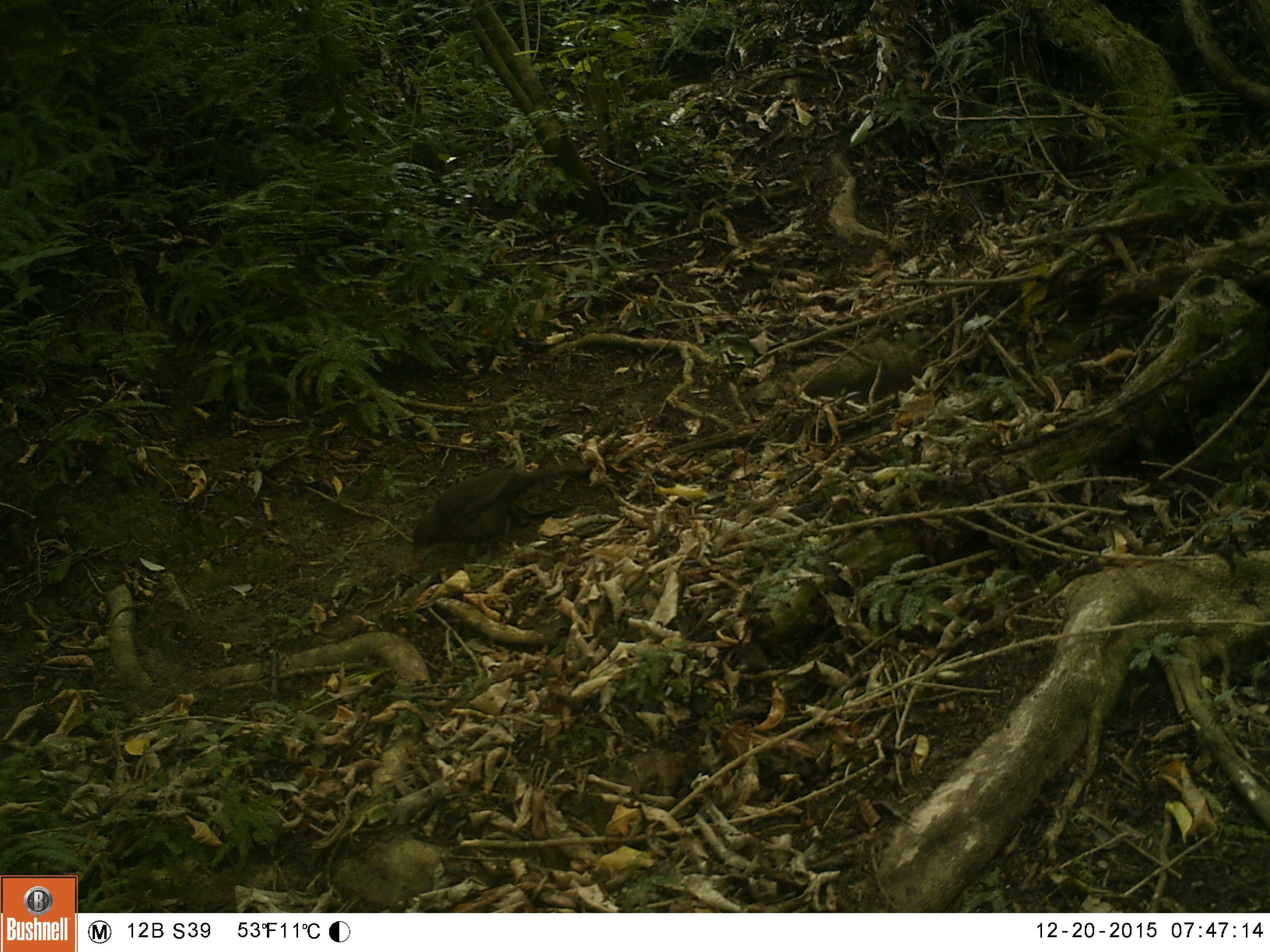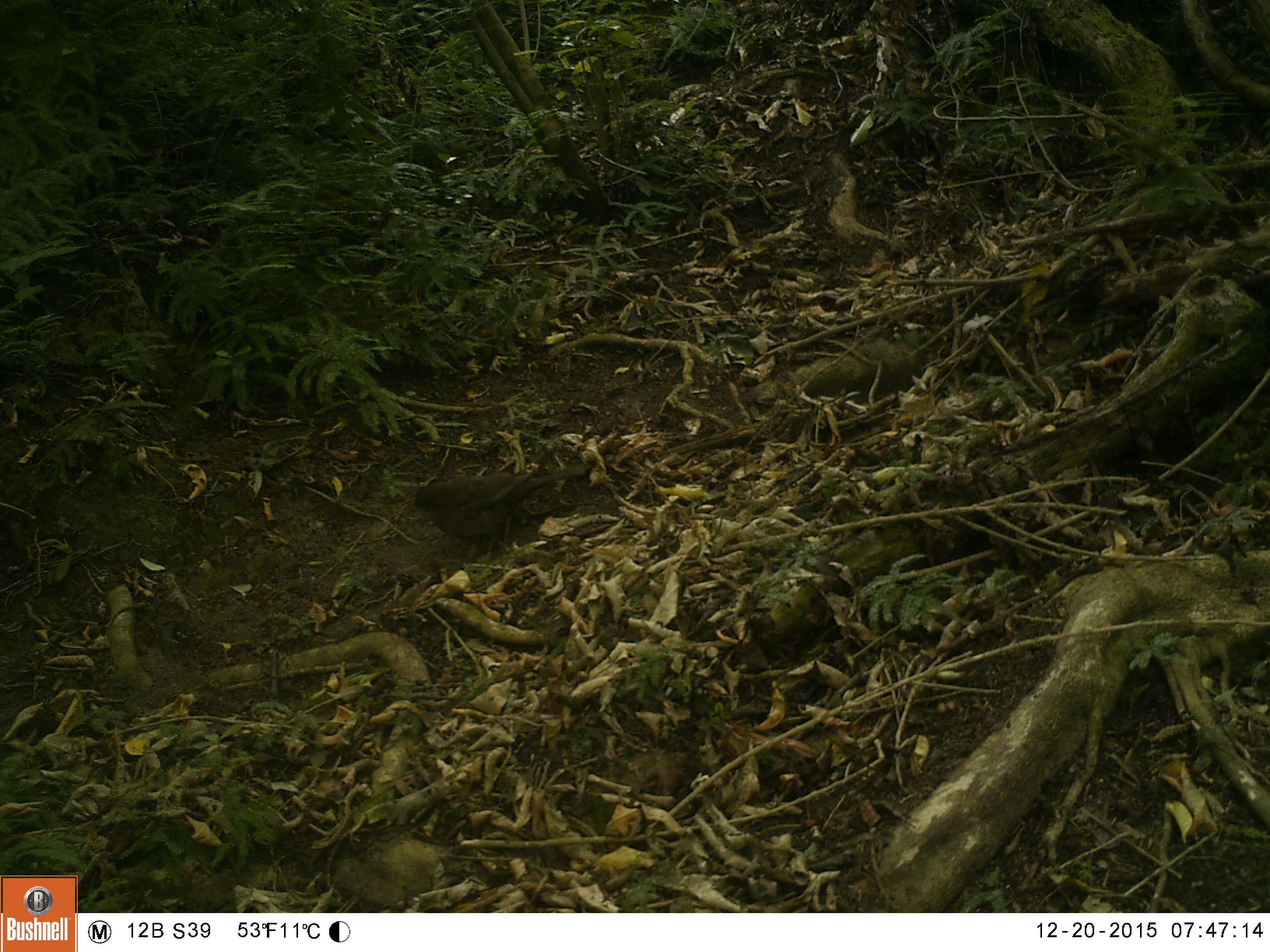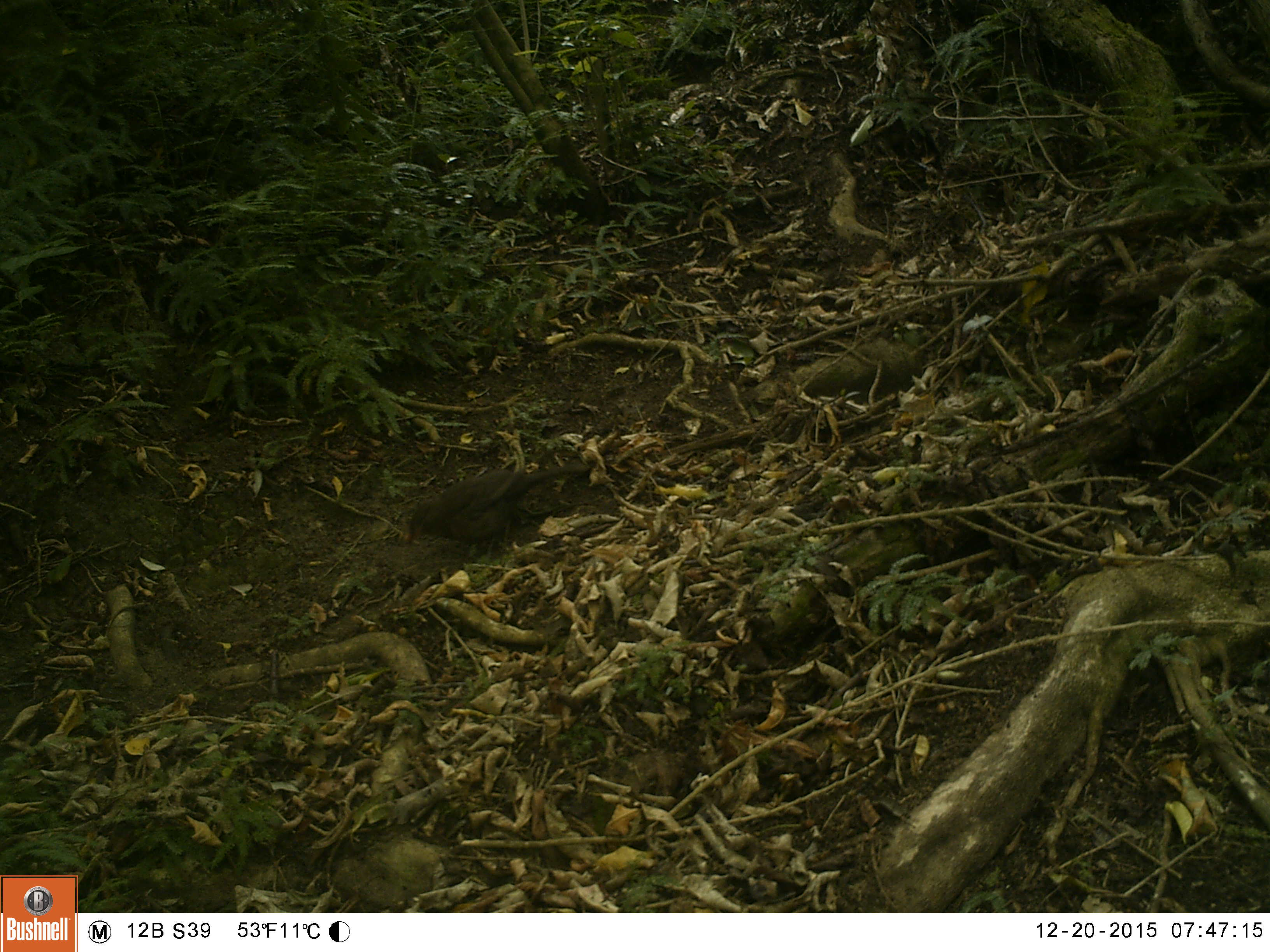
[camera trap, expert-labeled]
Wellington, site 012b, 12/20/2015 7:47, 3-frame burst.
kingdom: Animalia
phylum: Chordata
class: Aves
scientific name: Aves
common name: bird